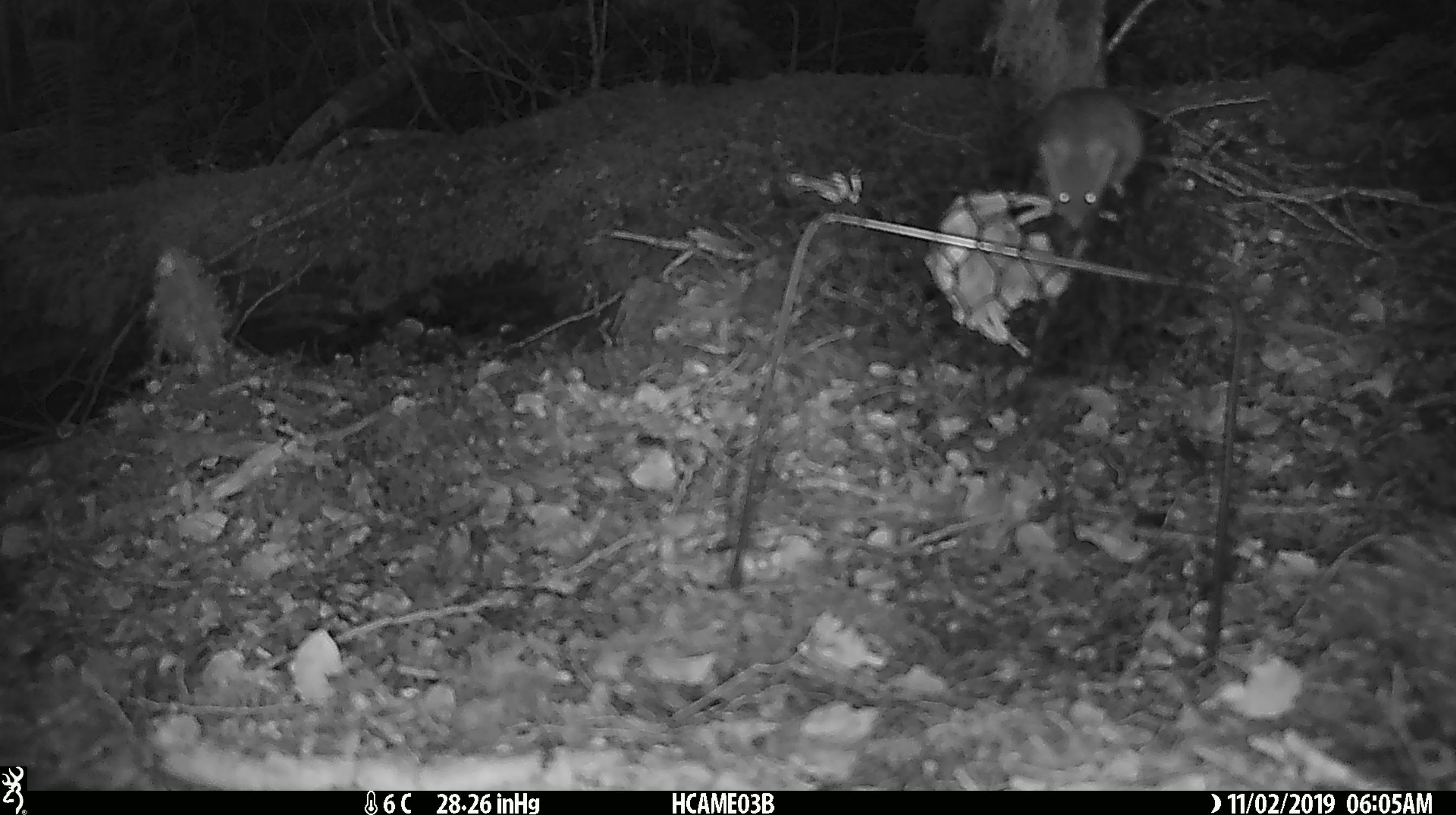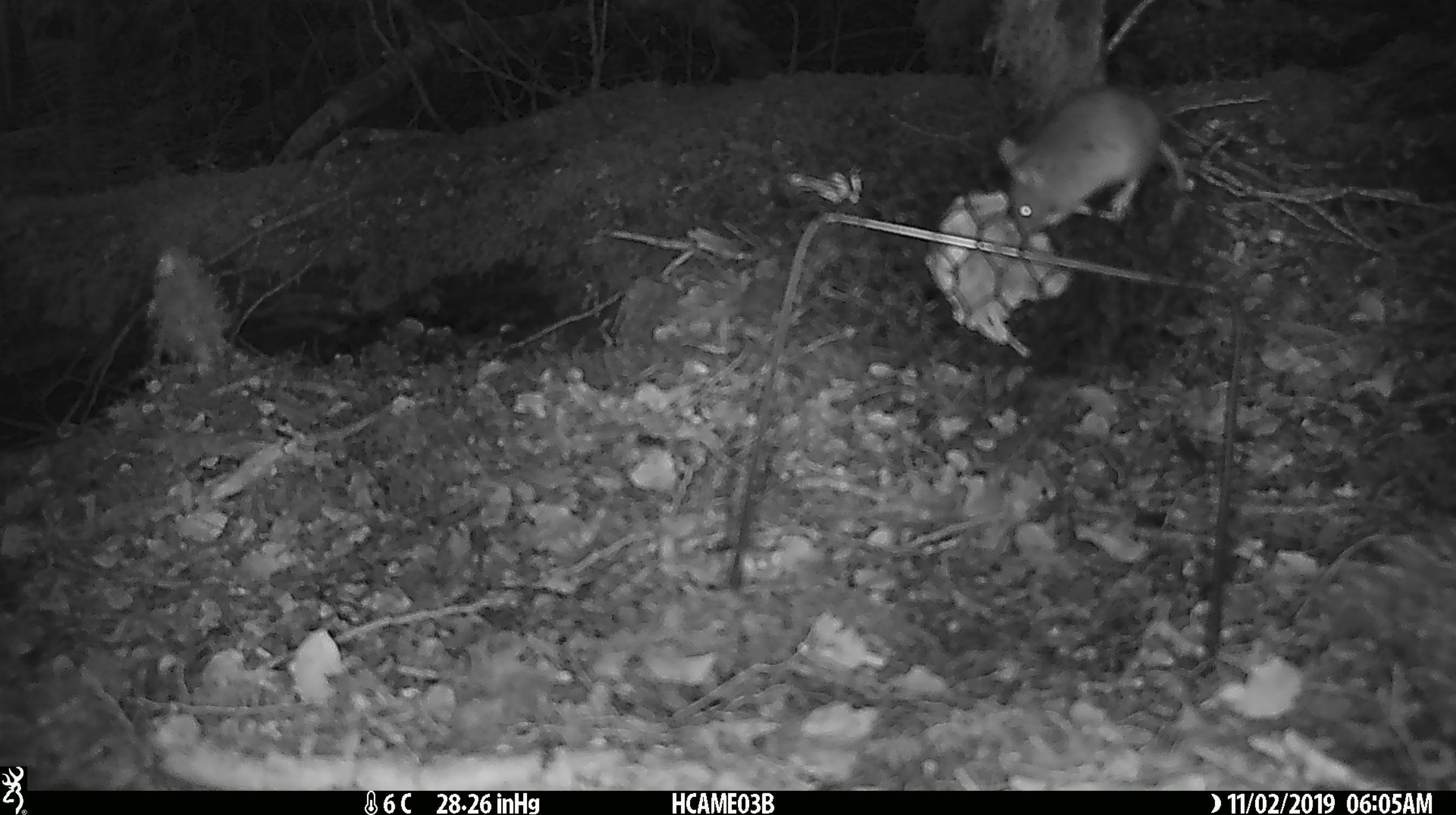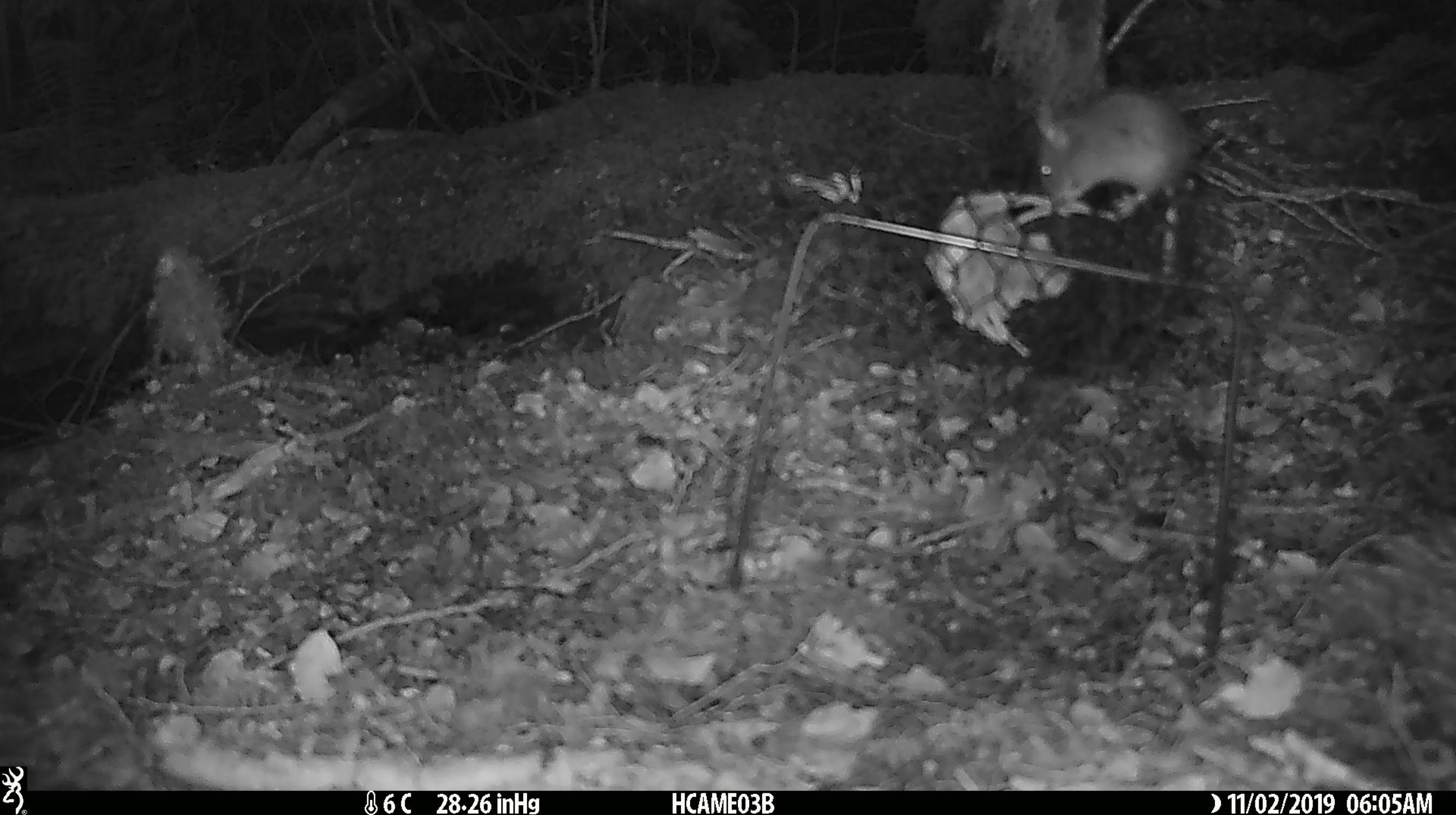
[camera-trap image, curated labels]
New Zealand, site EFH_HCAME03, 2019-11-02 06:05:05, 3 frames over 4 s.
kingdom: Animalia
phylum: Chordata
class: Mammalia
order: Rodentia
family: Muridae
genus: Mus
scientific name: Mus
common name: mouse